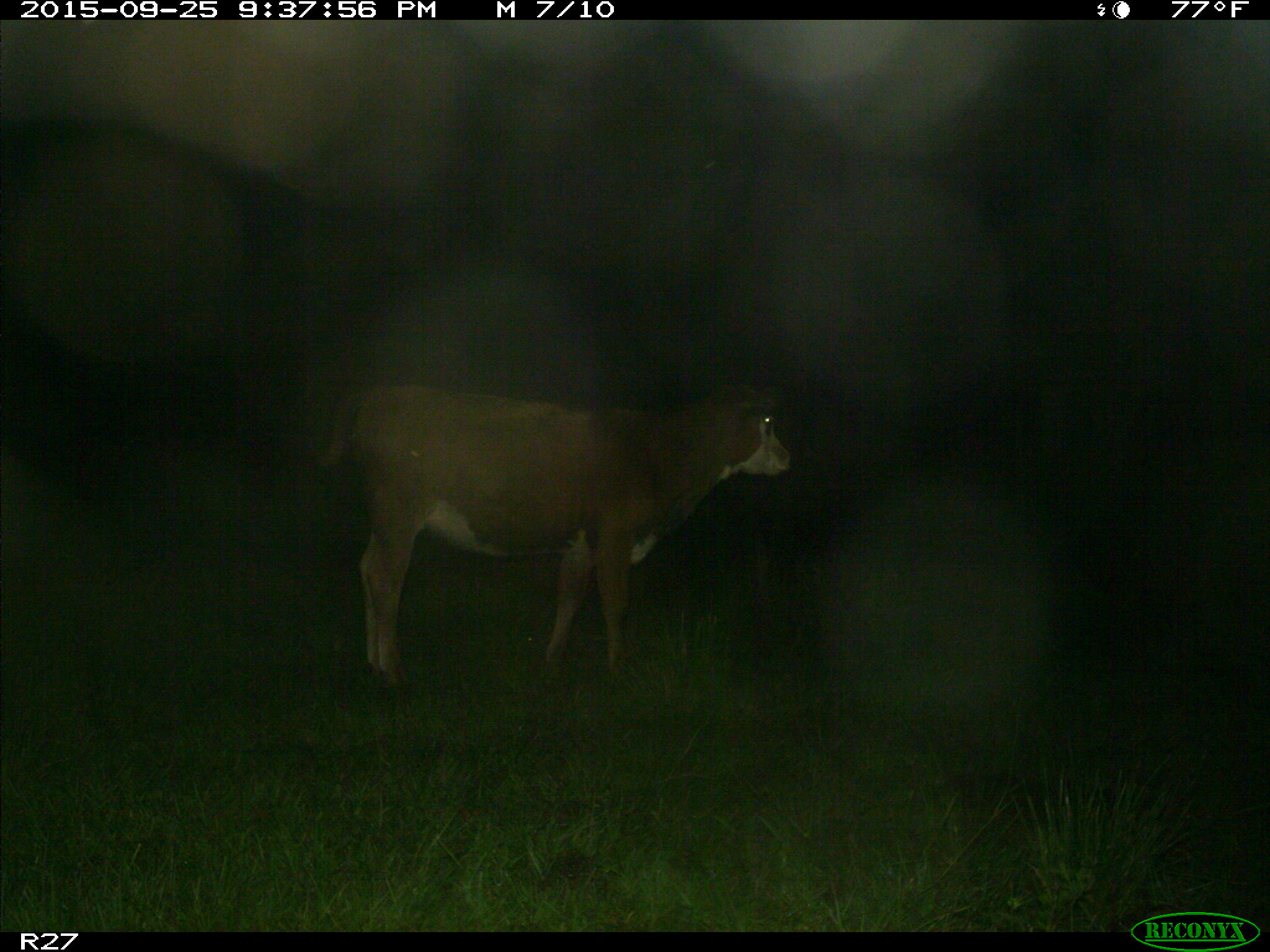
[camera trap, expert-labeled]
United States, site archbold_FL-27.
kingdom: Animalia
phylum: Chordata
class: Mammalia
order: Artiodactyla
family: Bovidae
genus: Bos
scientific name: Bos taurus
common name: domestic cow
Bos taurus (domestic cow).